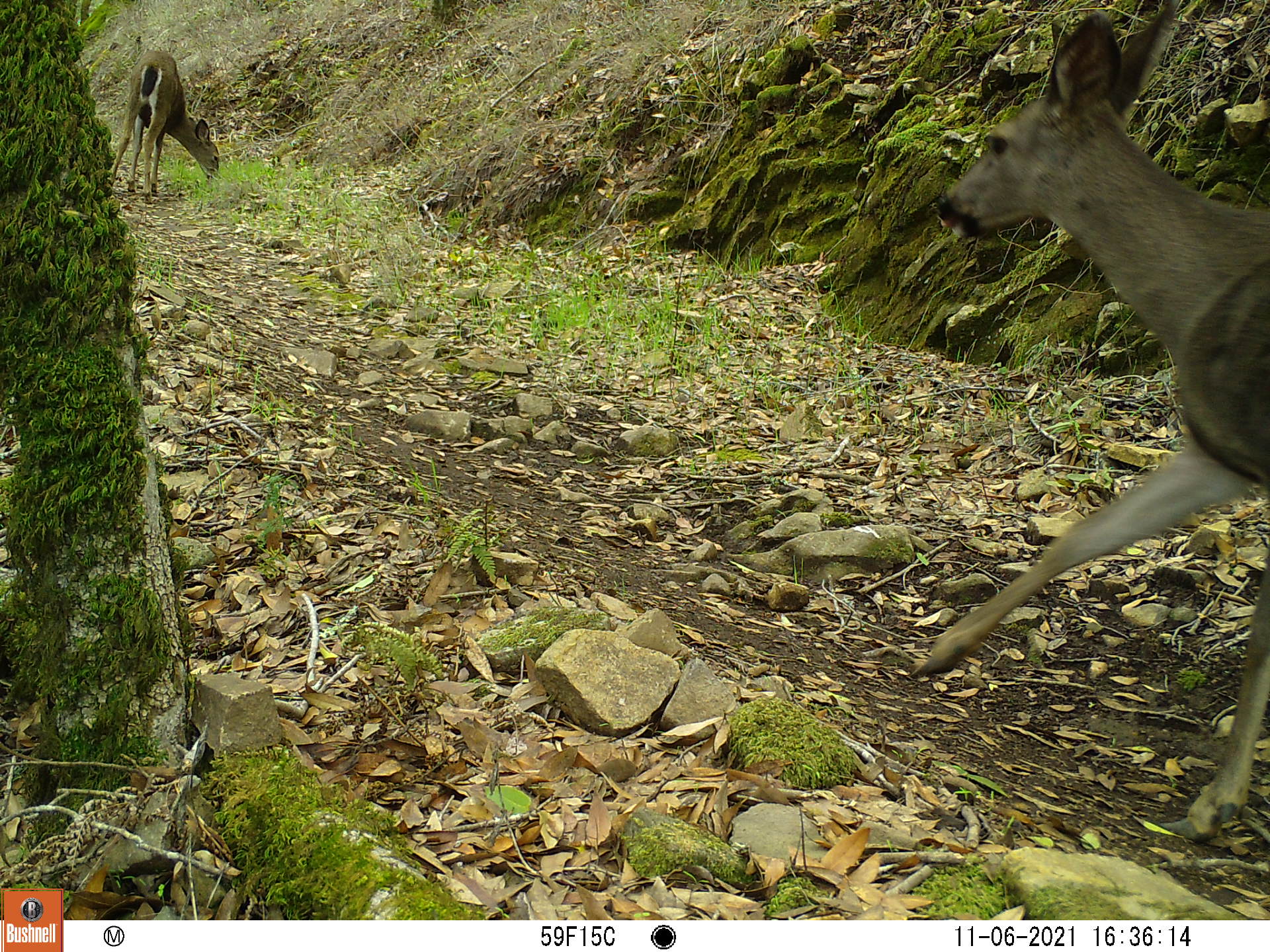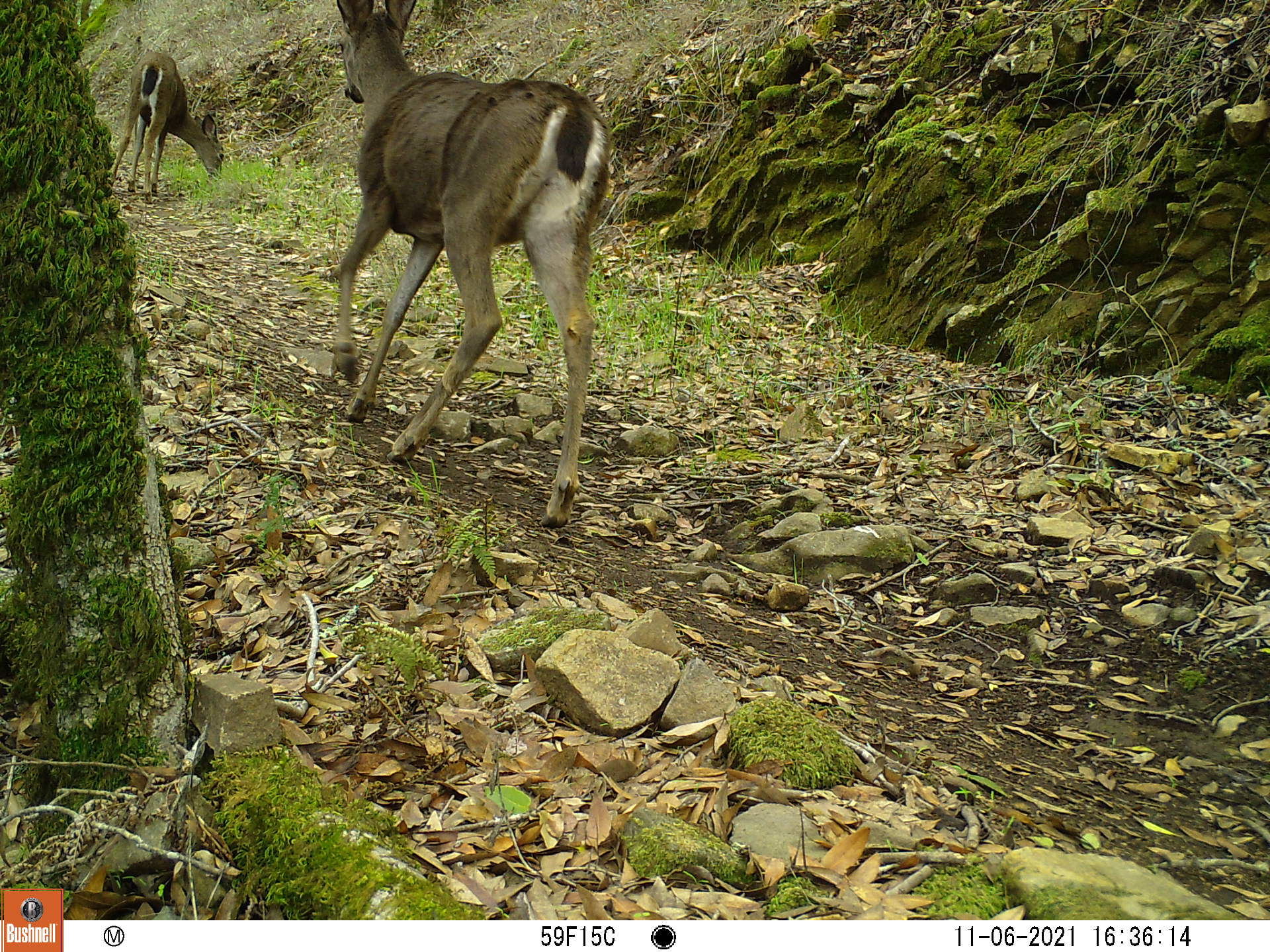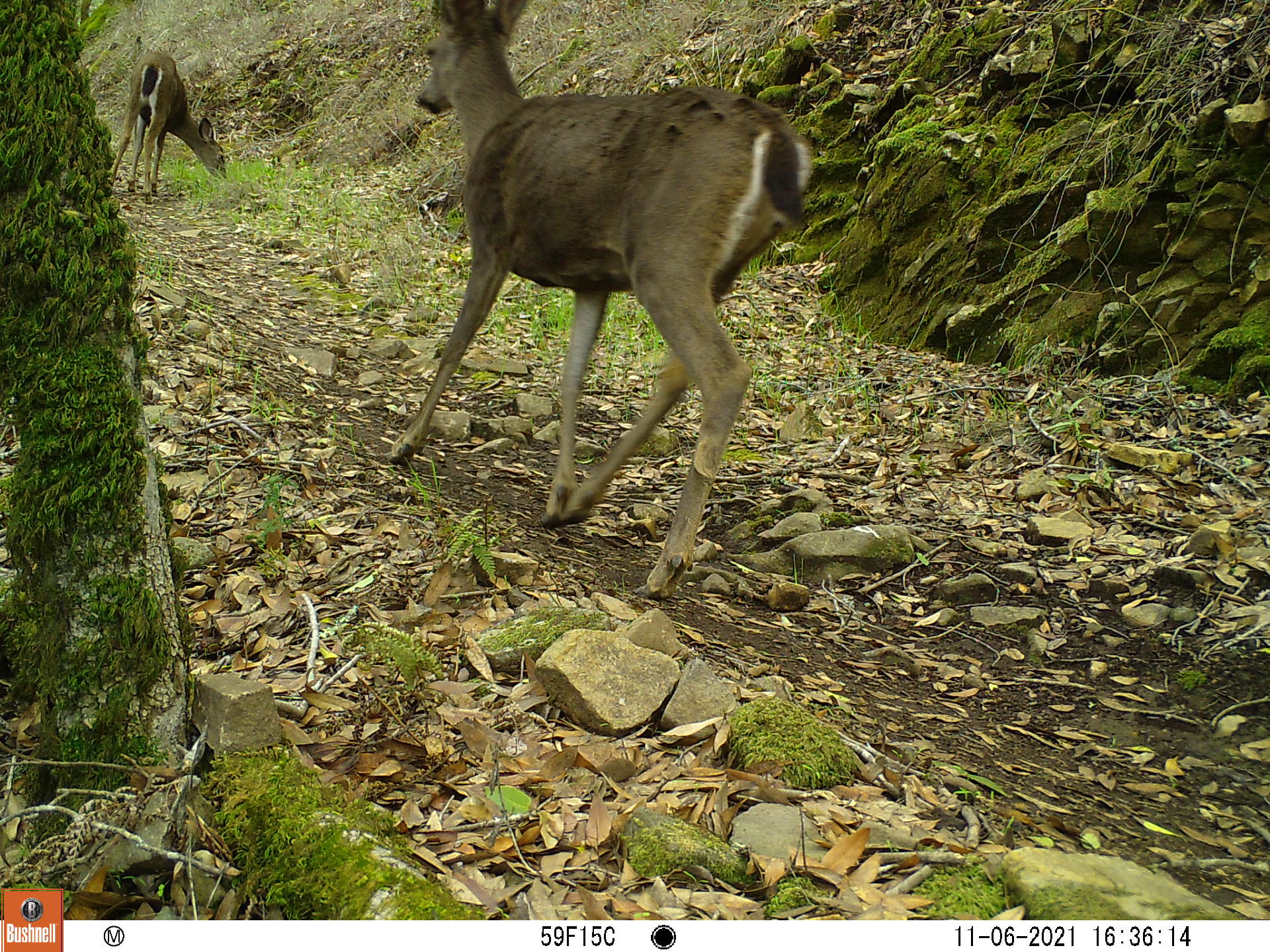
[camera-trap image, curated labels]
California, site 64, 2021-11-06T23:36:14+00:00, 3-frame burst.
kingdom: Animalia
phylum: Chordata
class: Mammalia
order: Artiodactyla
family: Cervidae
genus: Odocoileus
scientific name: Odocoileus hemionus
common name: mule deer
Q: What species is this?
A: Mule deer (Odocoileus hemionus).